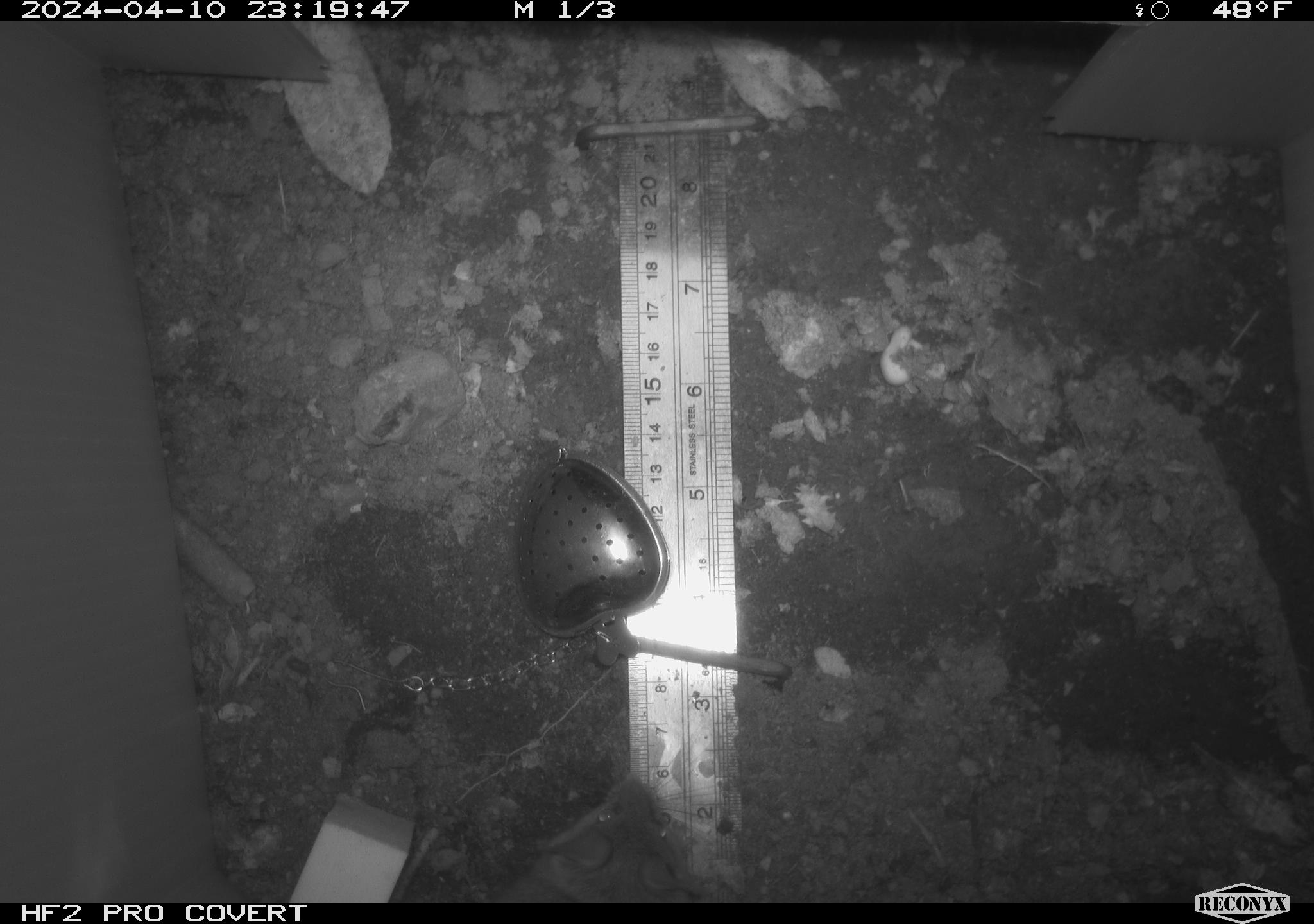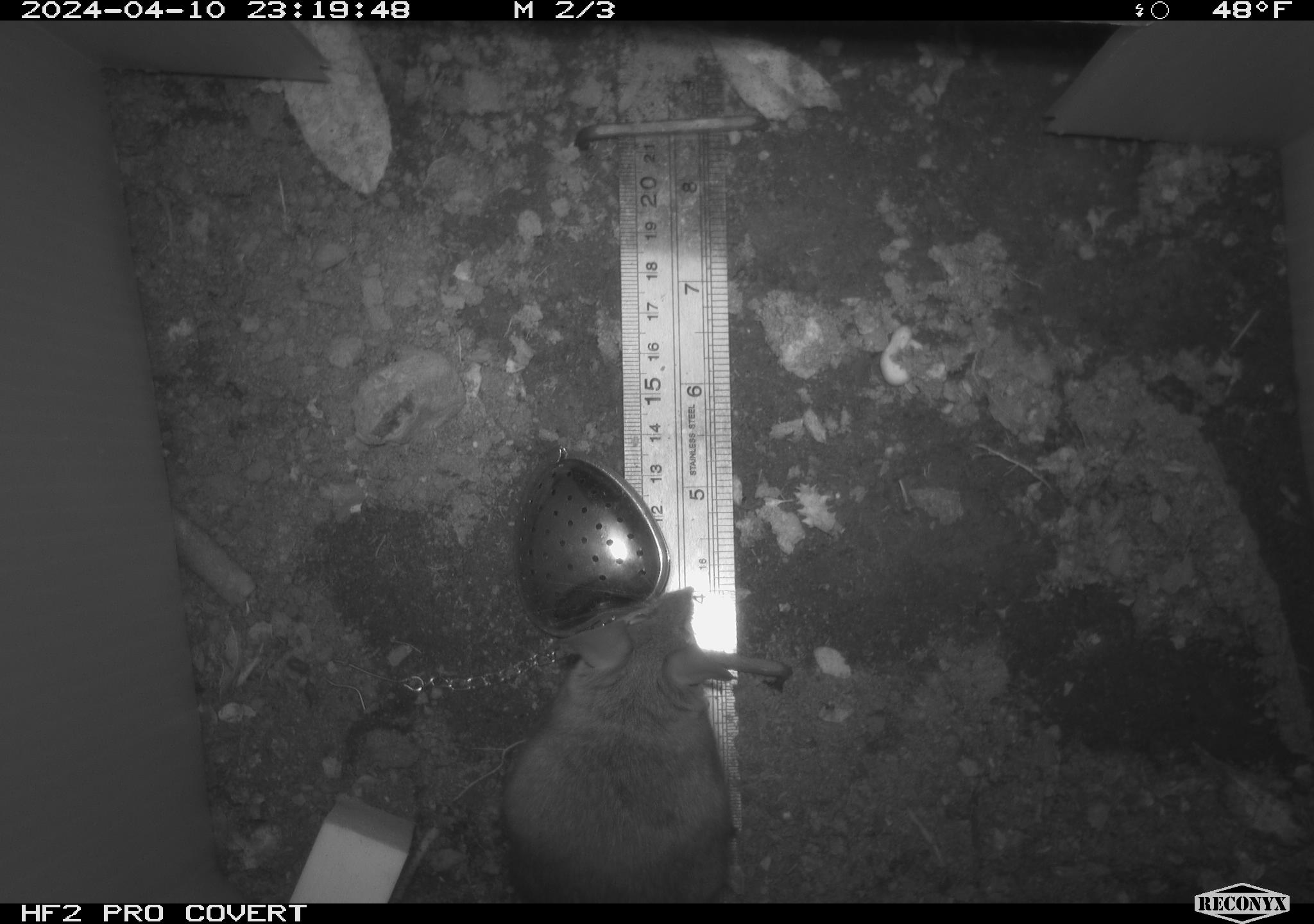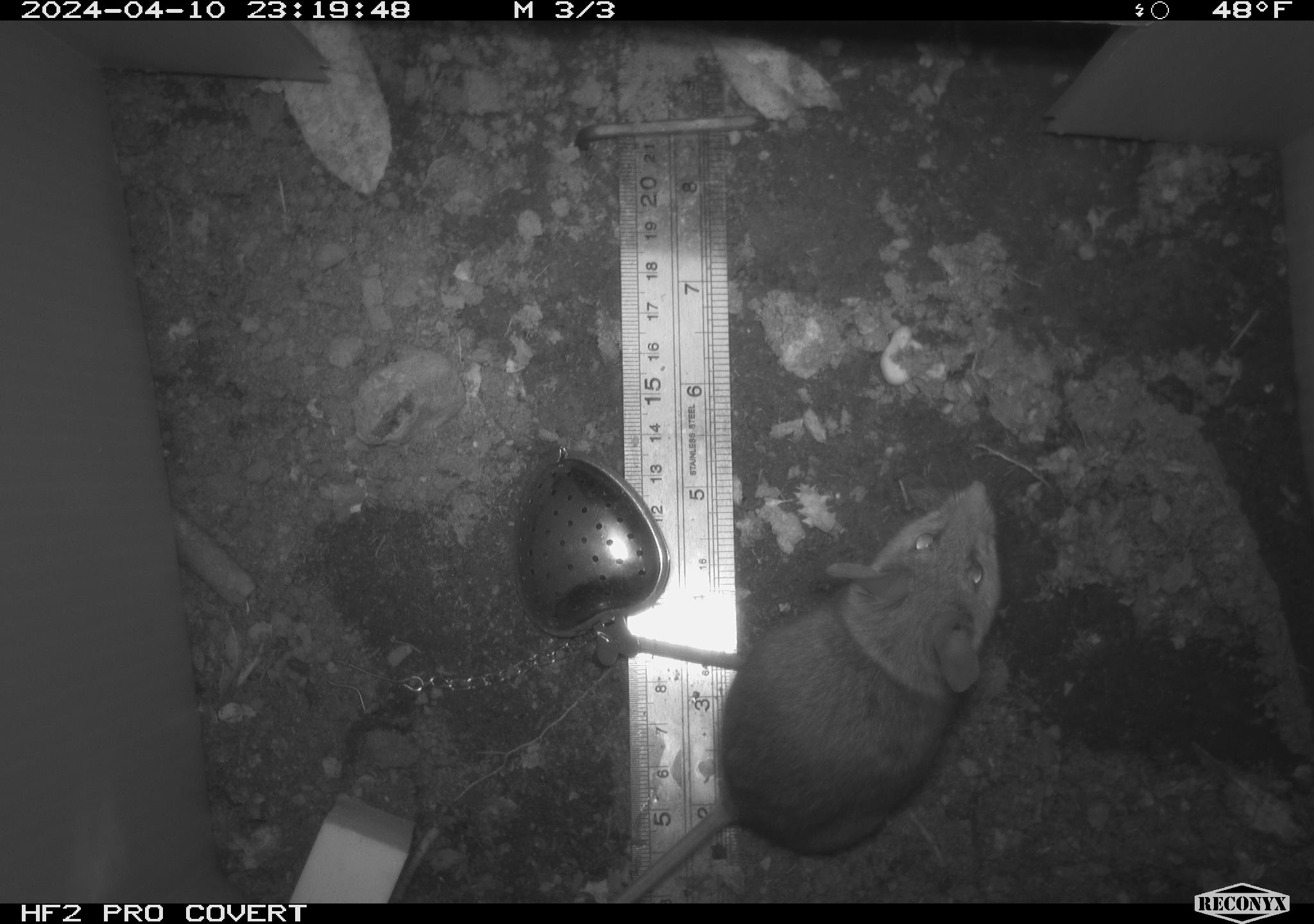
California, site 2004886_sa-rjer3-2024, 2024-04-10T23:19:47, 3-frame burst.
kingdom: Animalia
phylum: Chordata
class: Mammalia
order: Rodentia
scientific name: Rodentia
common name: mouse species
Mouse species (Rodentia).